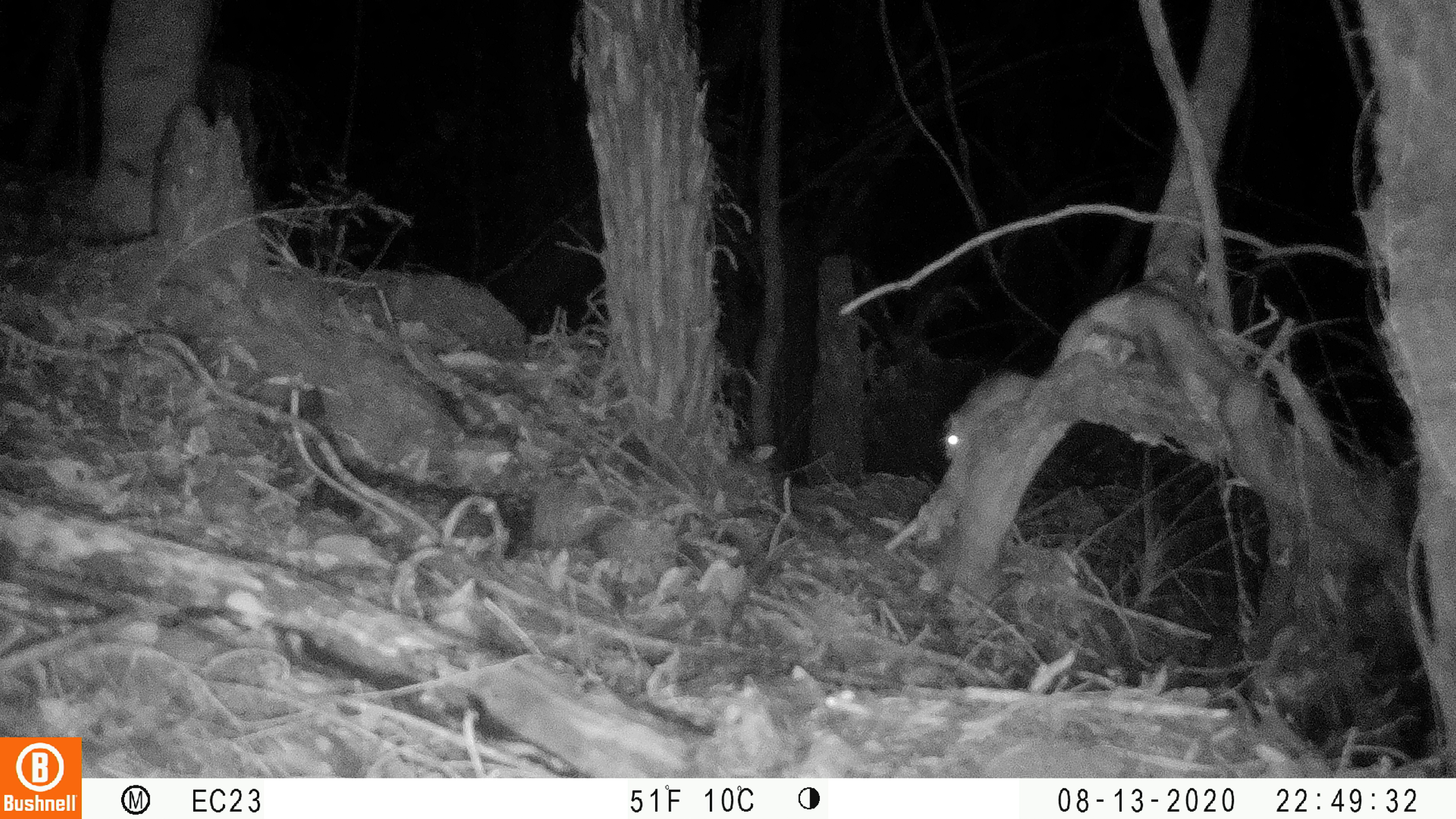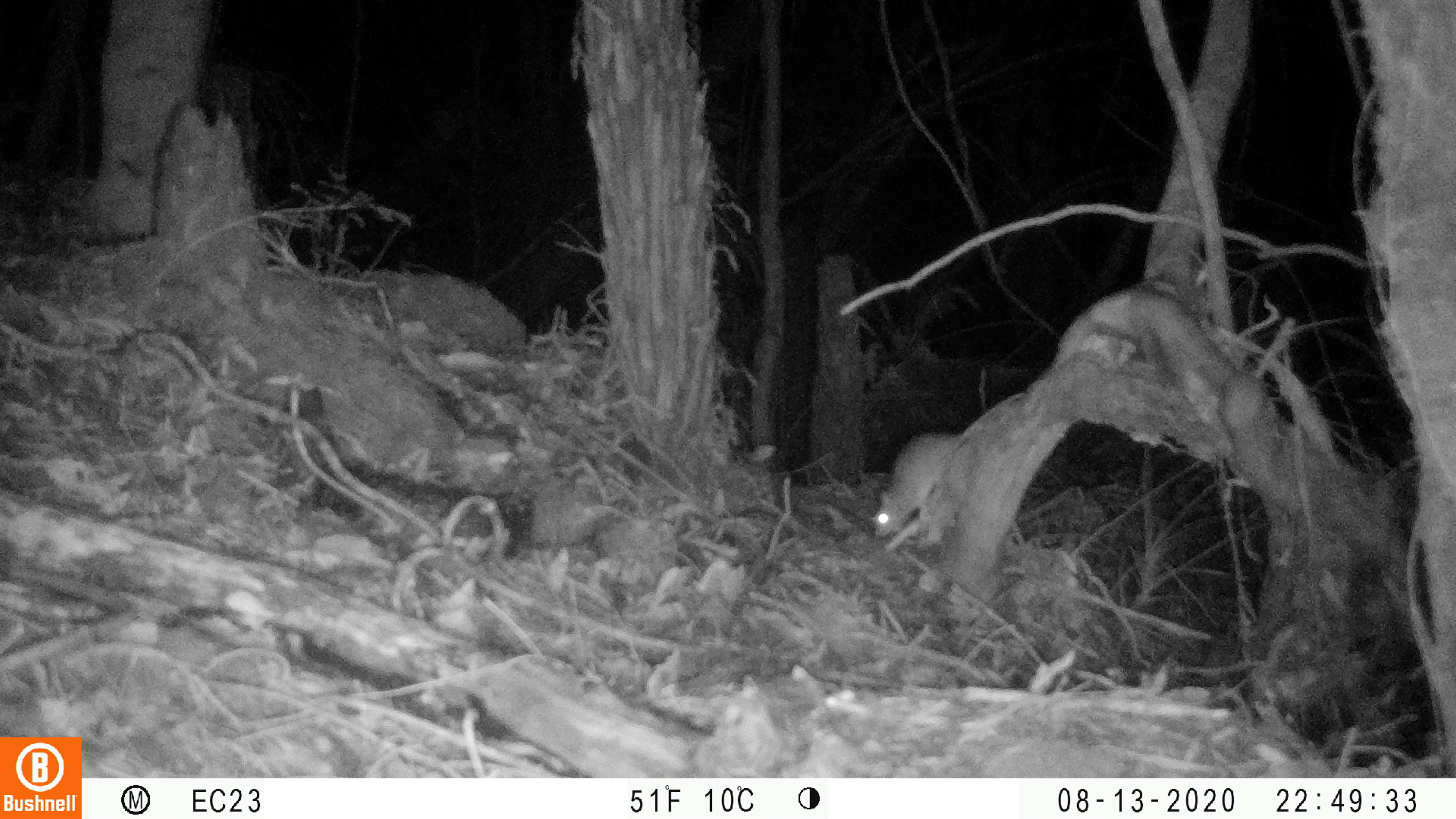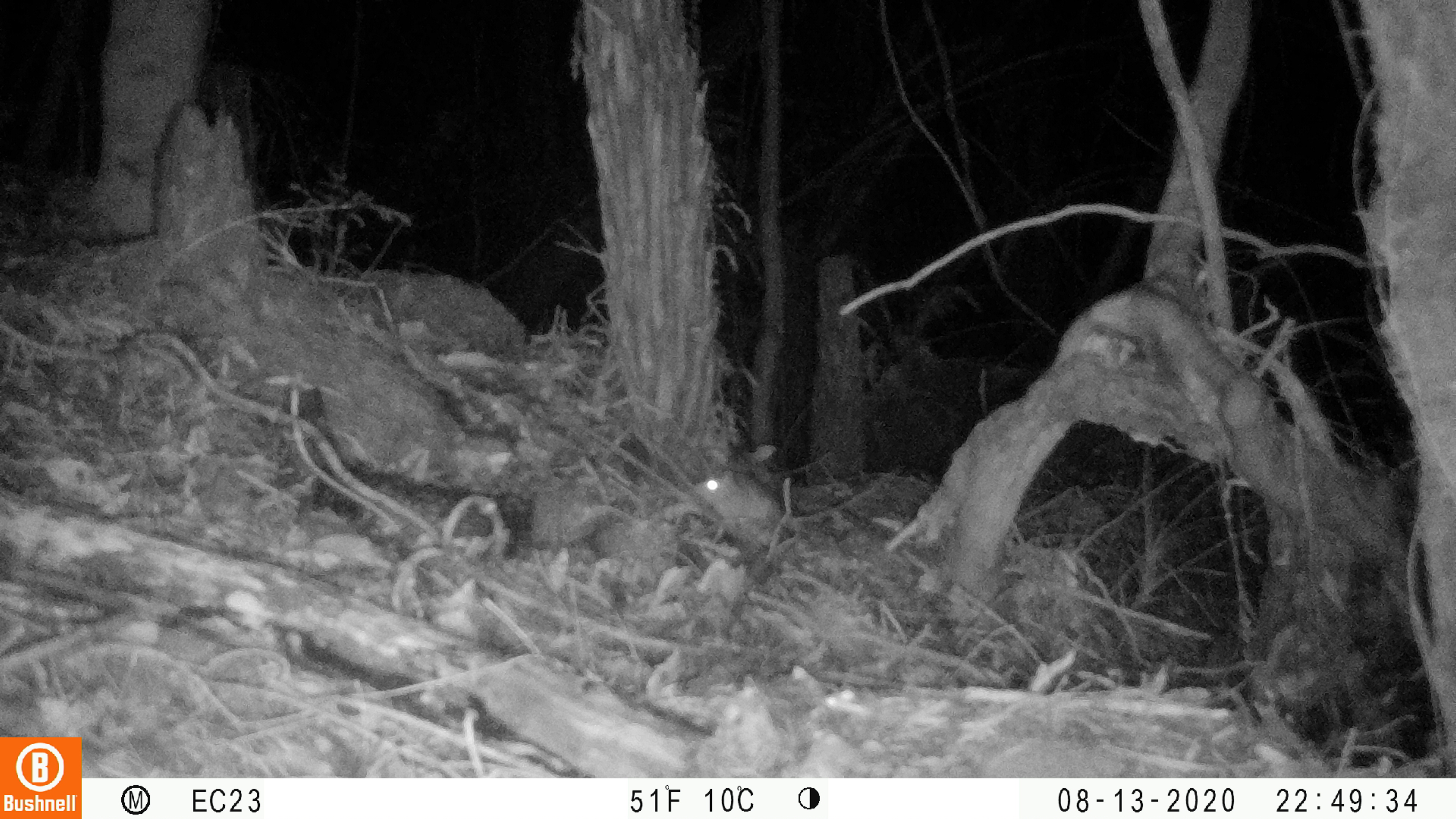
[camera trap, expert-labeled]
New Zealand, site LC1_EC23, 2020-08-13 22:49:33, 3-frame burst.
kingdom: Animalia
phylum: Chordata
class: Mammalia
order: Rodentia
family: Muridae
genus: Rattus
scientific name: Rattus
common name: rat